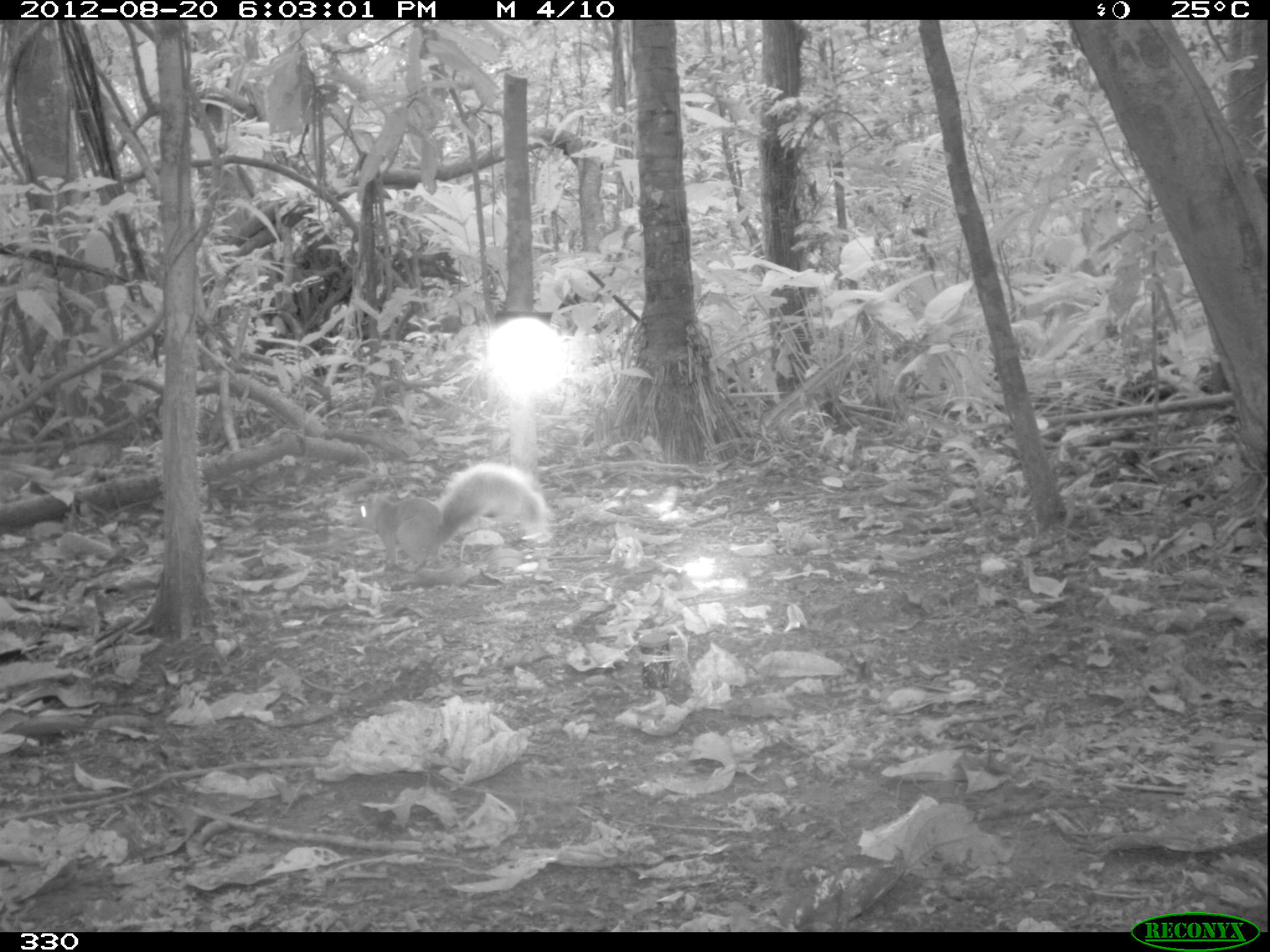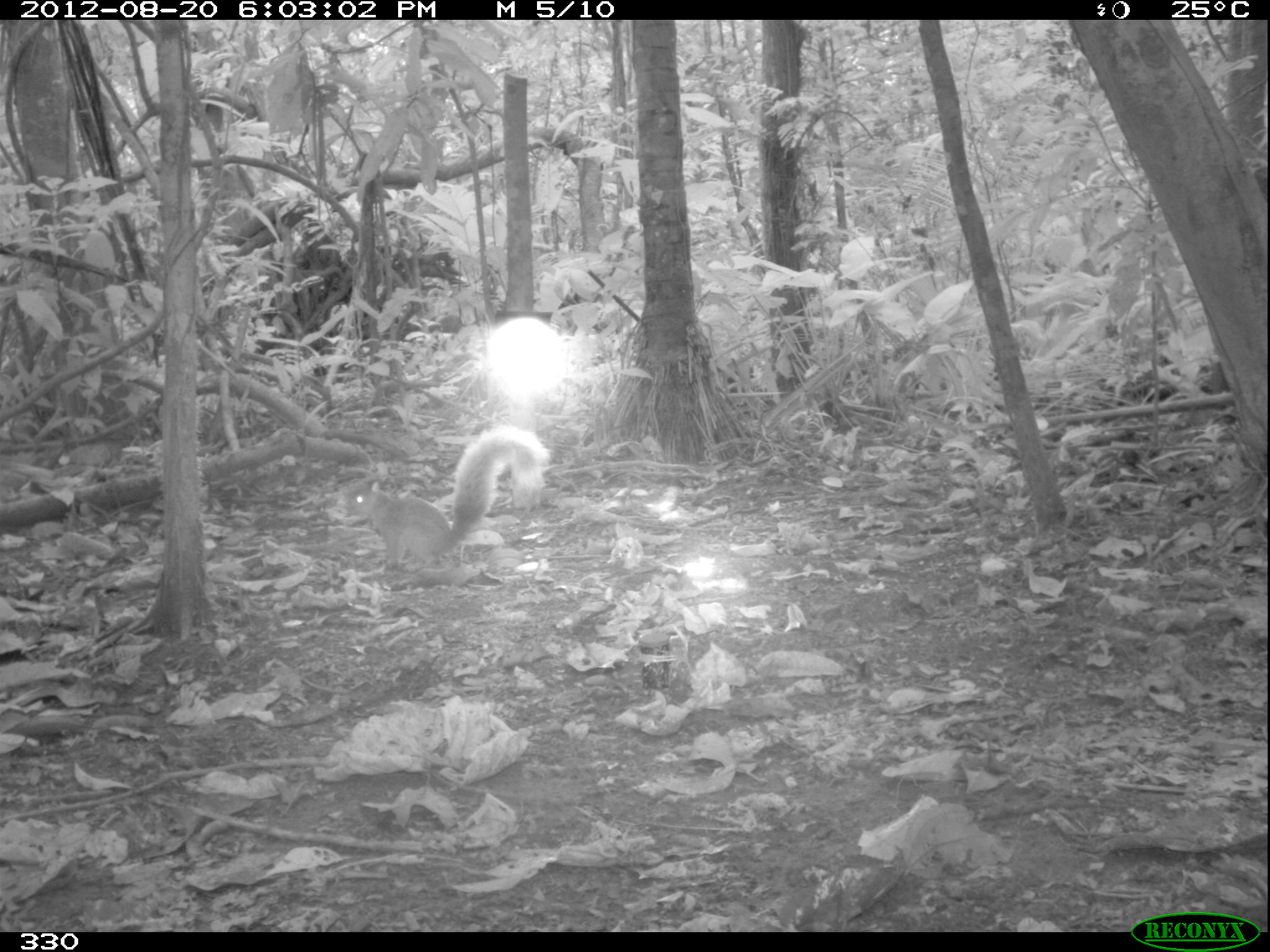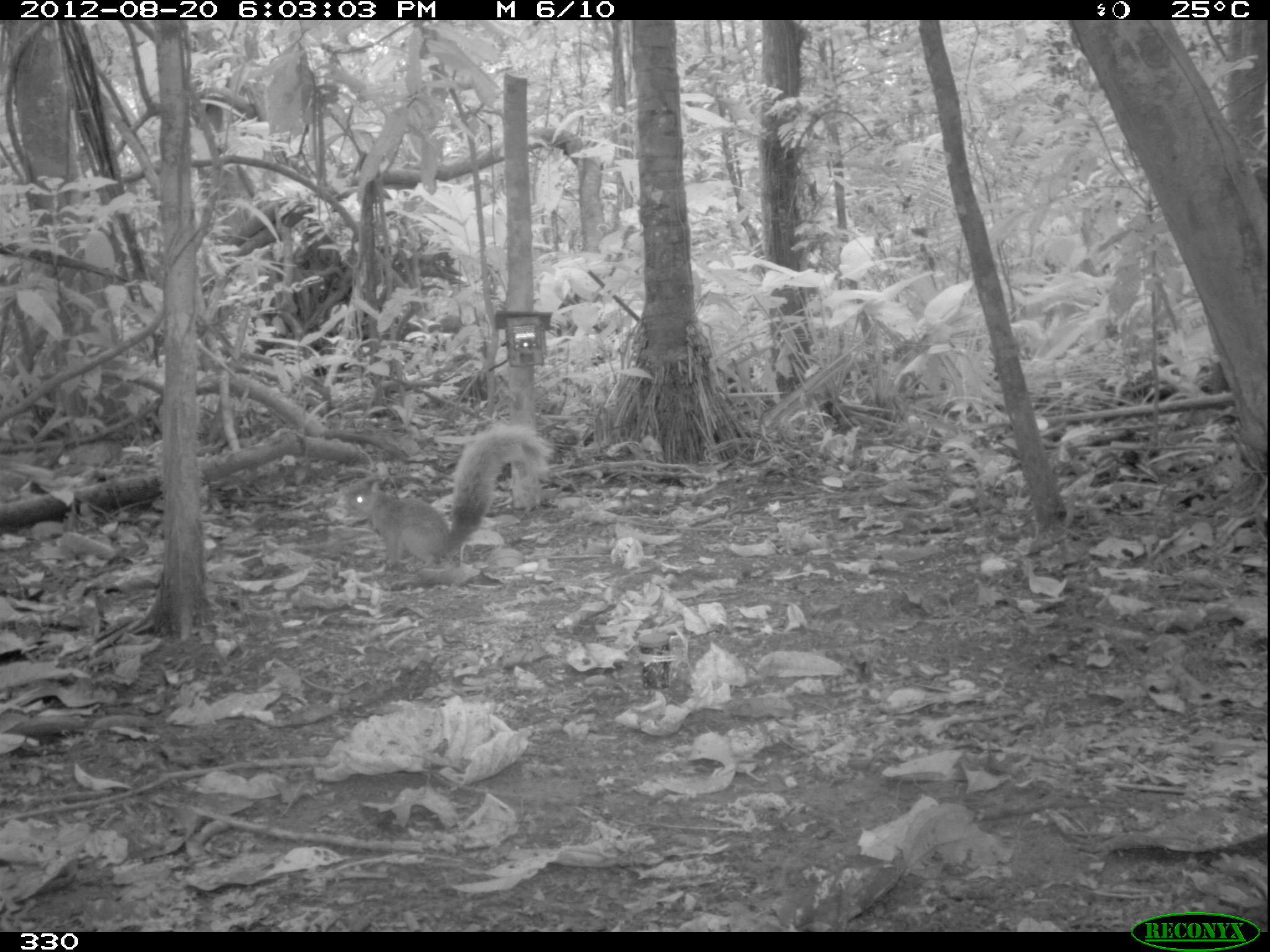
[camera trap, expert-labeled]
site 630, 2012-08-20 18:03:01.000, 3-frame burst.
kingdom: Animalia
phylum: Chordata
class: Mammalia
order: Rodentia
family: Sciuridae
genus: Sciurus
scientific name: Sciurus spadiceus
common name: southern amazon red squirrel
Sciurus spadiceus (southern amazon red squirrel).